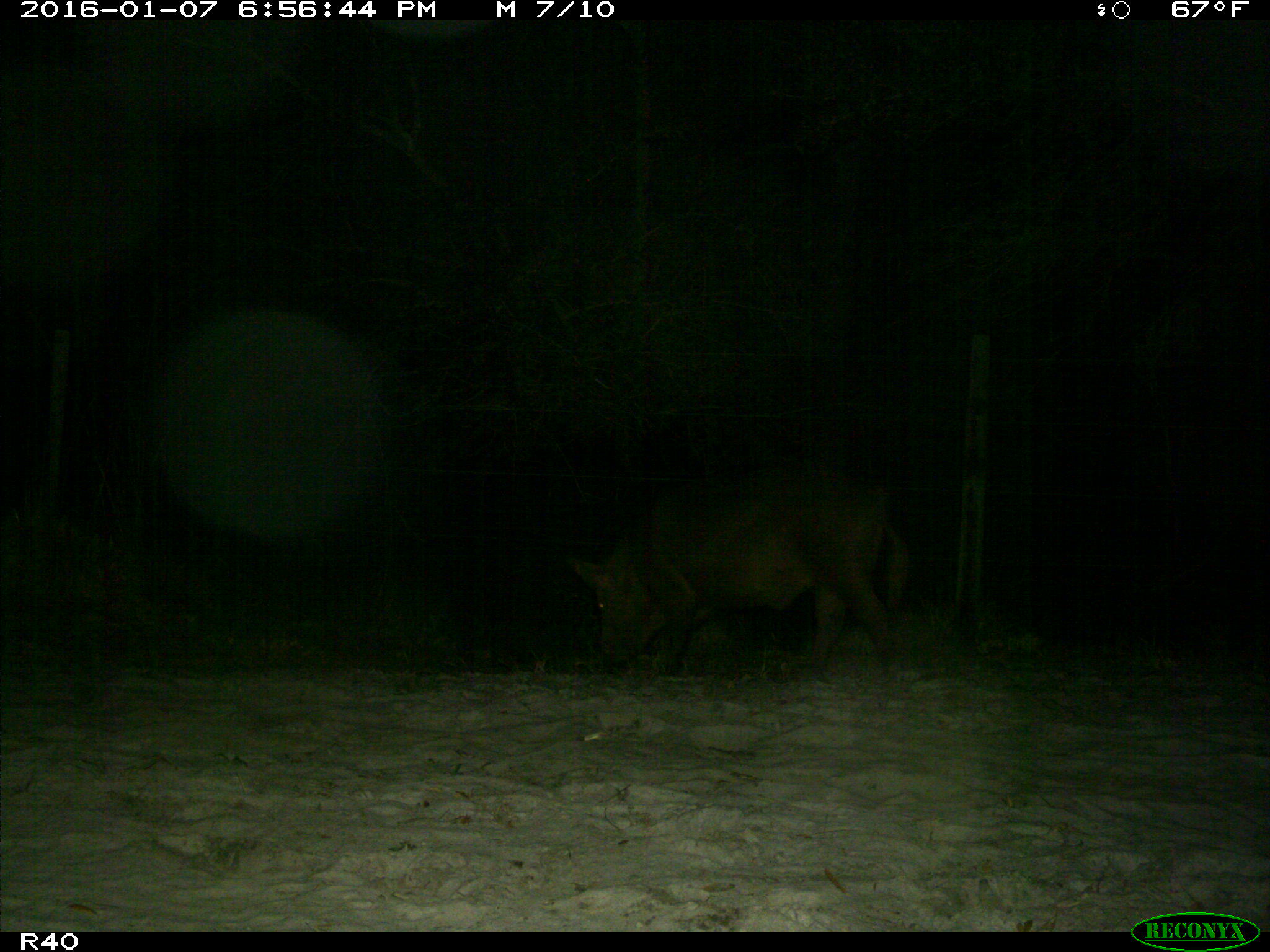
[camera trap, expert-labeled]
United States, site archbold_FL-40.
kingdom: Animalia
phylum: Chordata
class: Mammalia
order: Artiodactyla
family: Suidae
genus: Sus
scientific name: Sus scrofa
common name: wild boar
Sus scrofa (wild boar).